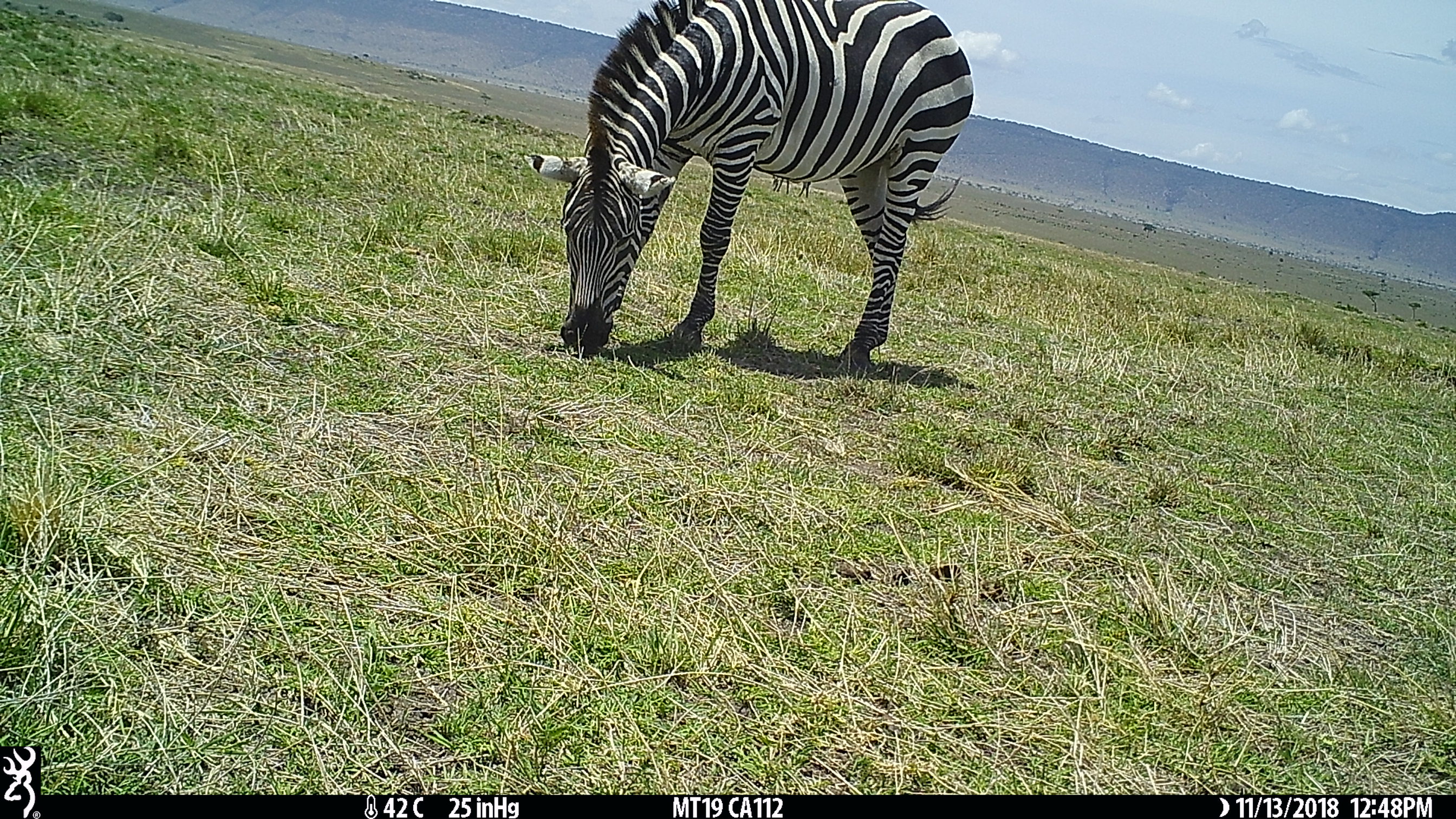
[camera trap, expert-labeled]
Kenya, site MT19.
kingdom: Animalia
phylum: Chordata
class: Mammalia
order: Perissodactyla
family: Equidae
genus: Equus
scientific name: Equus quagga burchellii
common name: burchell's zebra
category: zebra